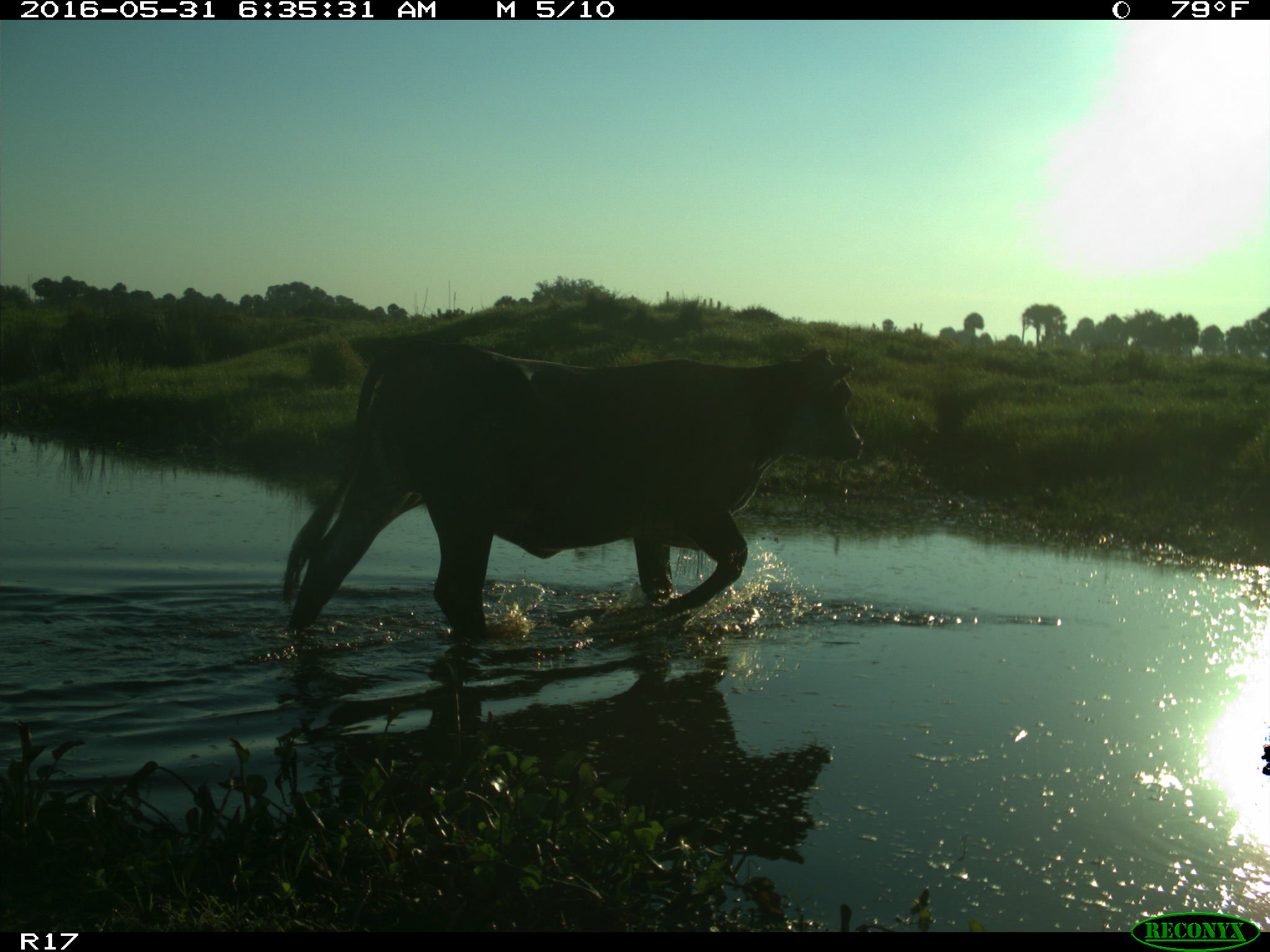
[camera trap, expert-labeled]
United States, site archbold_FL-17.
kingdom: Animalia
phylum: Chordata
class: Mammalia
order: Artiodactyla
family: Bovidae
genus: Bos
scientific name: Bos taurus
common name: domestic cow